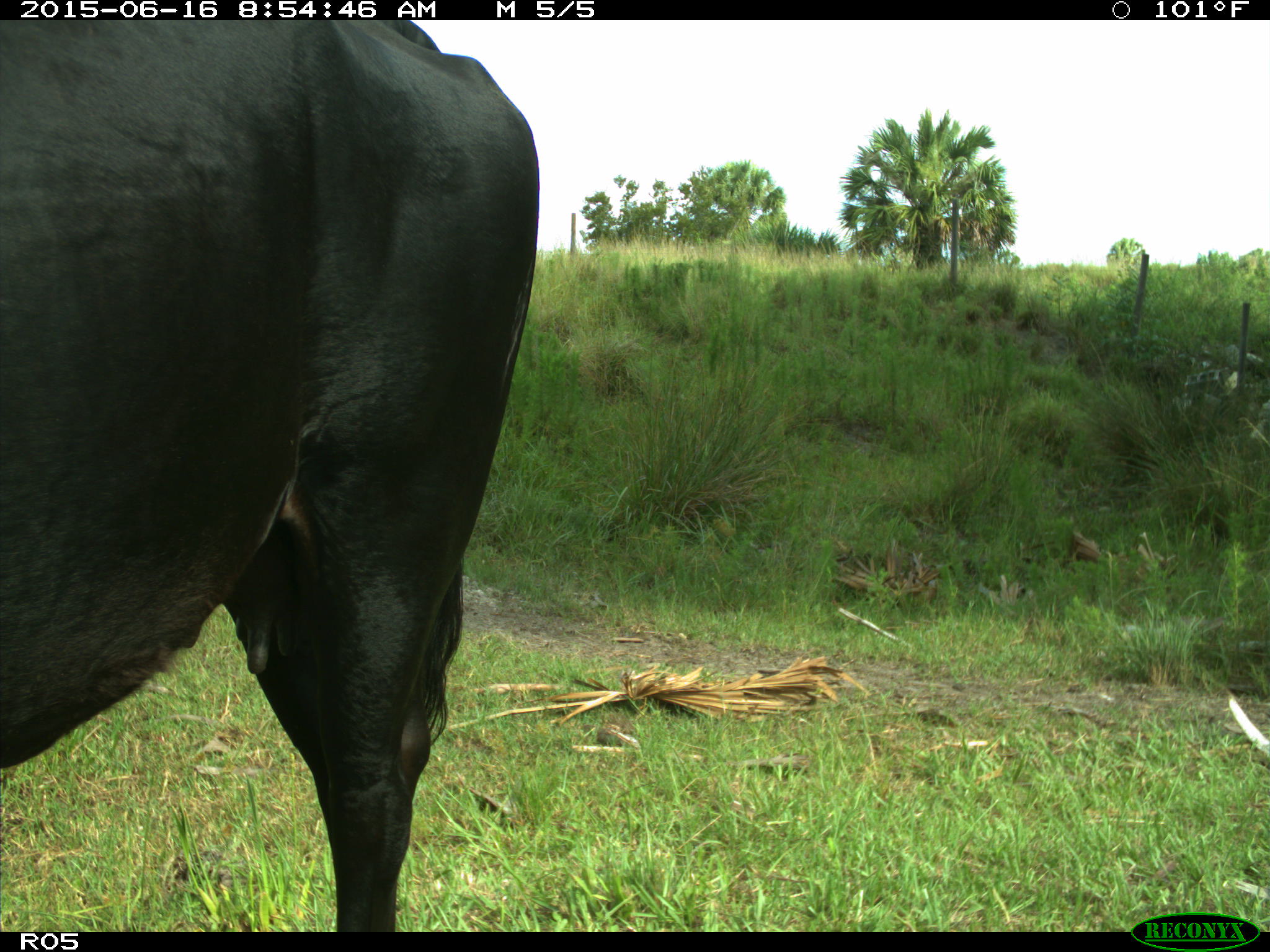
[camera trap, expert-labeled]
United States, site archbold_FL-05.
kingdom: Animalia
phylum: Chordata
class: Mammalia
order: Artiodactyla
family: Bovidae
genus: Bos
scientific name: Bos taurus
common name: domestic cow